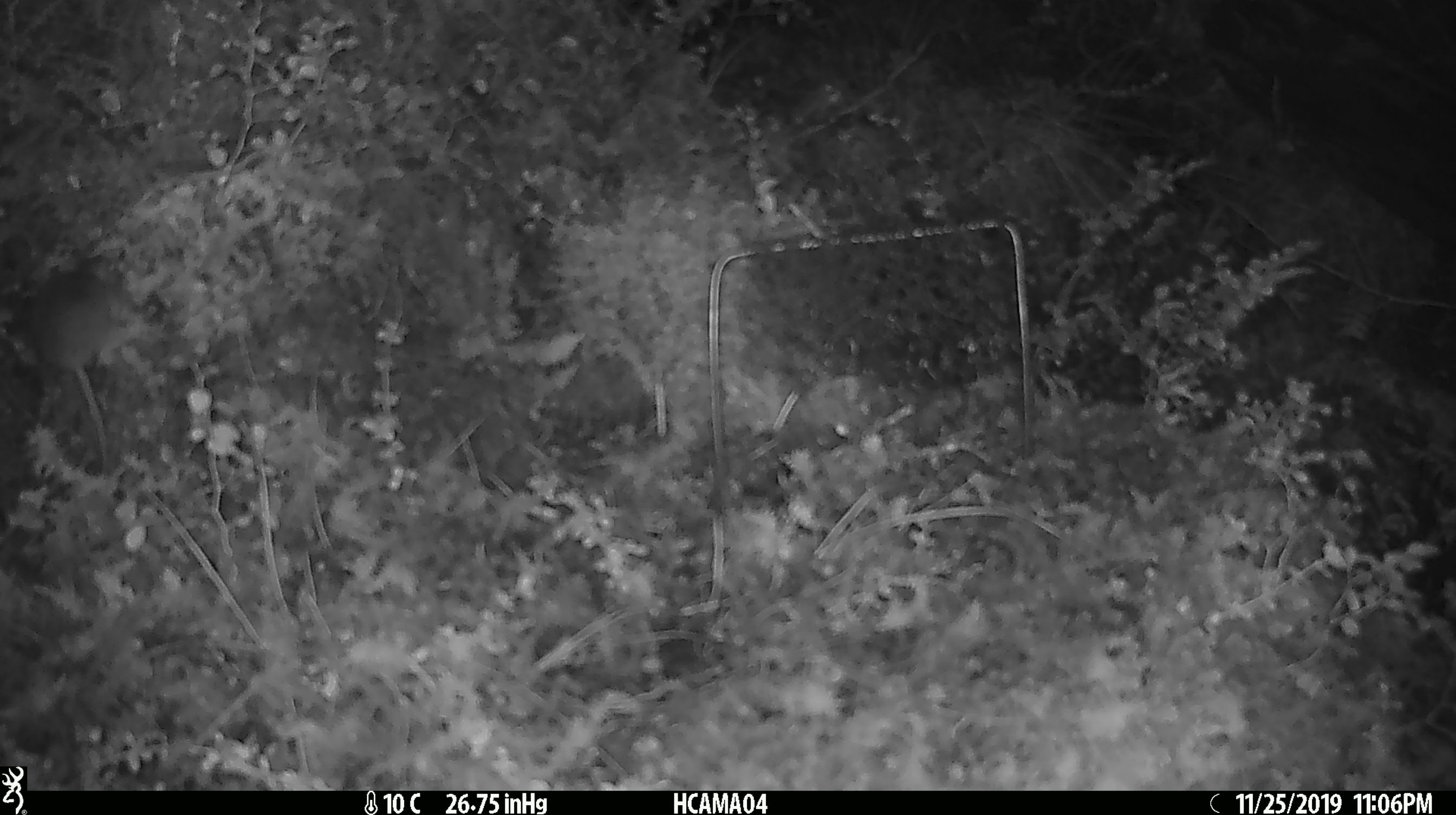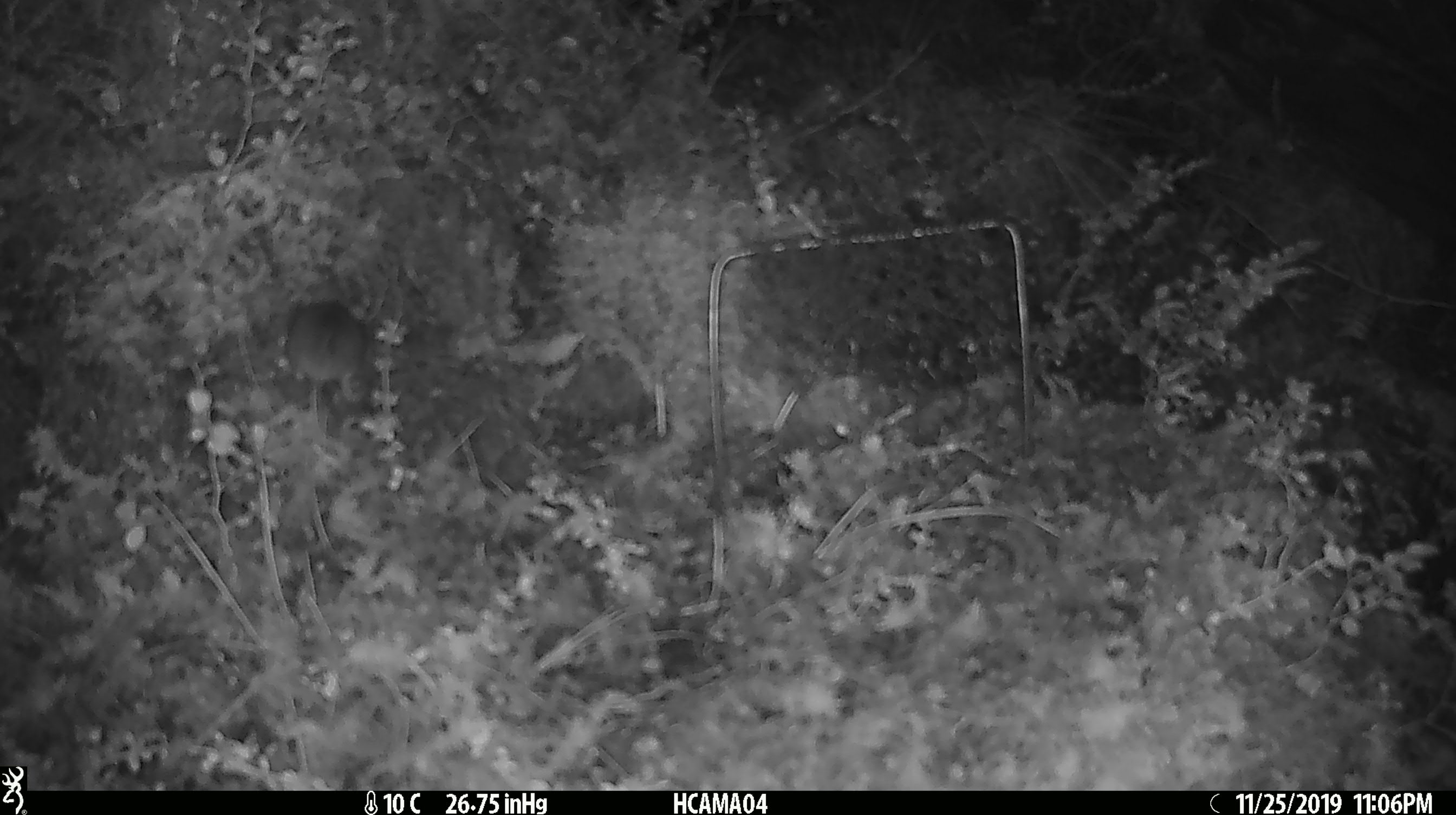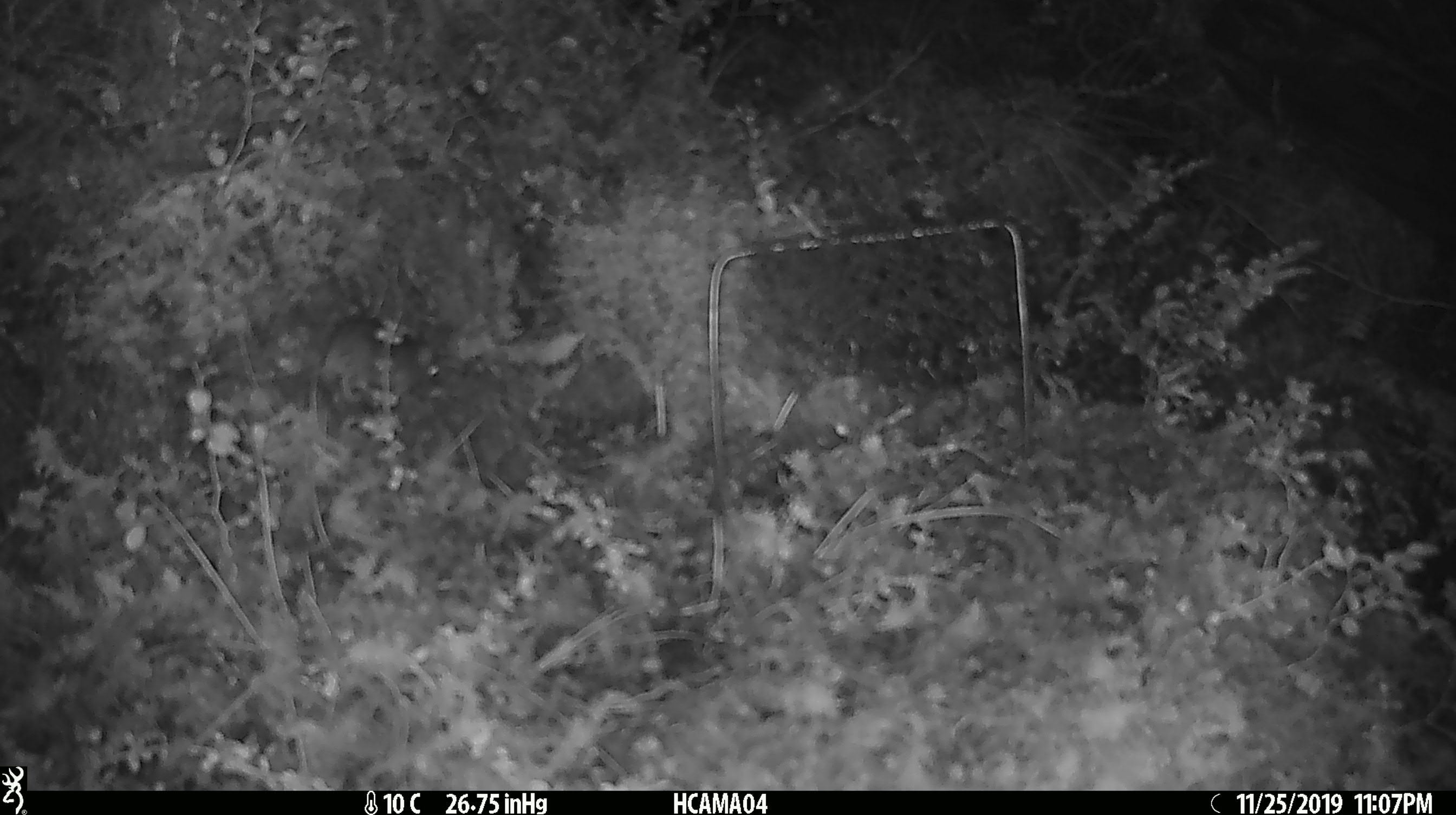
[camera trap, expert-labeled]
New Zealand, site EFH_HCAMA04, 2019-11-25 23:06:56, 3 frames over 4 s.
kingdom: Animalia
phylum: Chordata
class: Mammalia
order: Rodentia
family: Muridae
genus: Mus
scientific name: Mus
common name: mouse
Mouse (Mus).